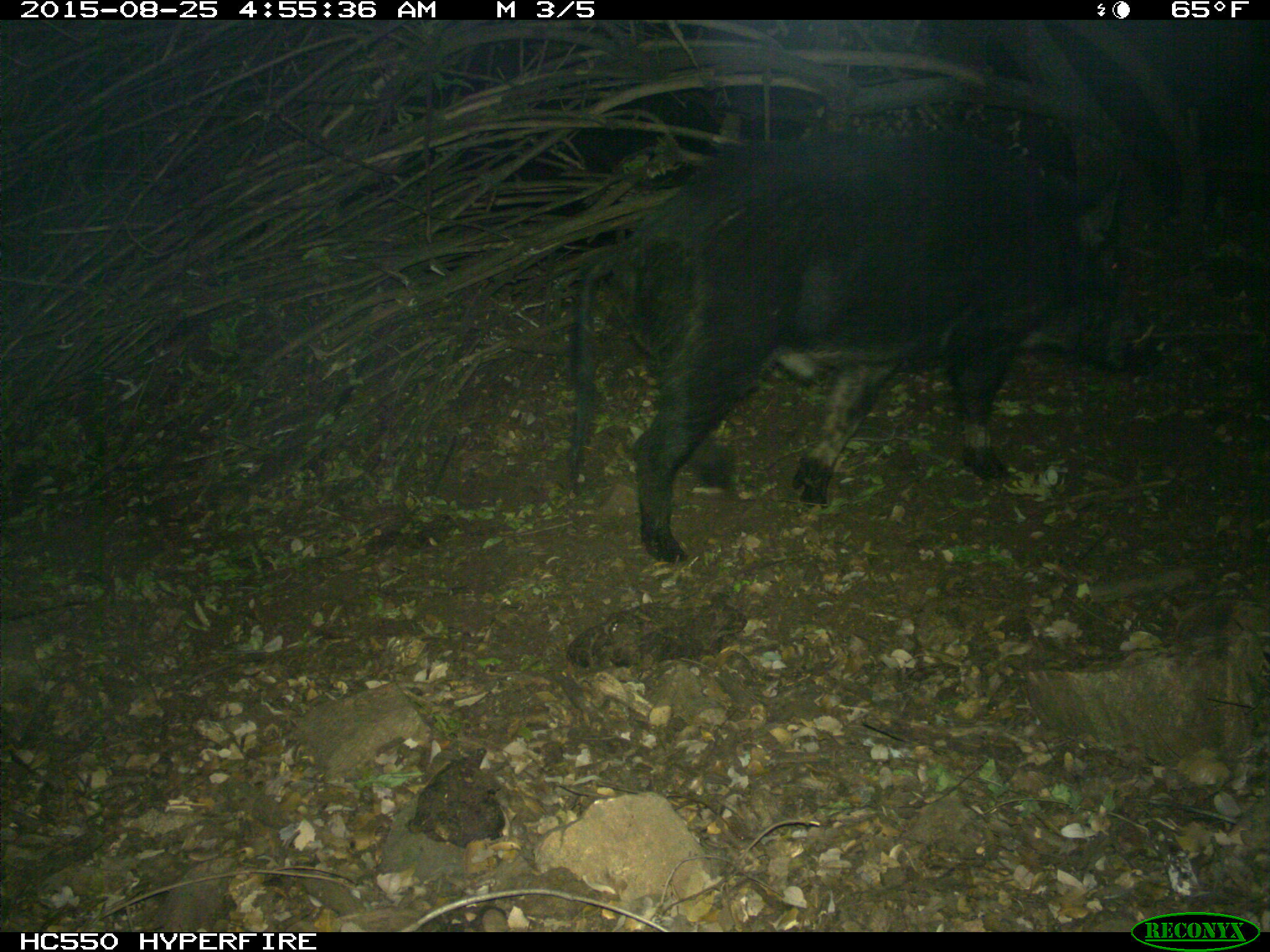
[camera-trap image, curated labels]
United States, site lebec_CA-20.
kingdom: Animalia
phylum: Chordata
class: Mammalia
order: Artiodactyla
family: Suidae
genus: Sus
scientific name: Sus scrofa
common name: wild boar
Sus scrofa (wild boar).